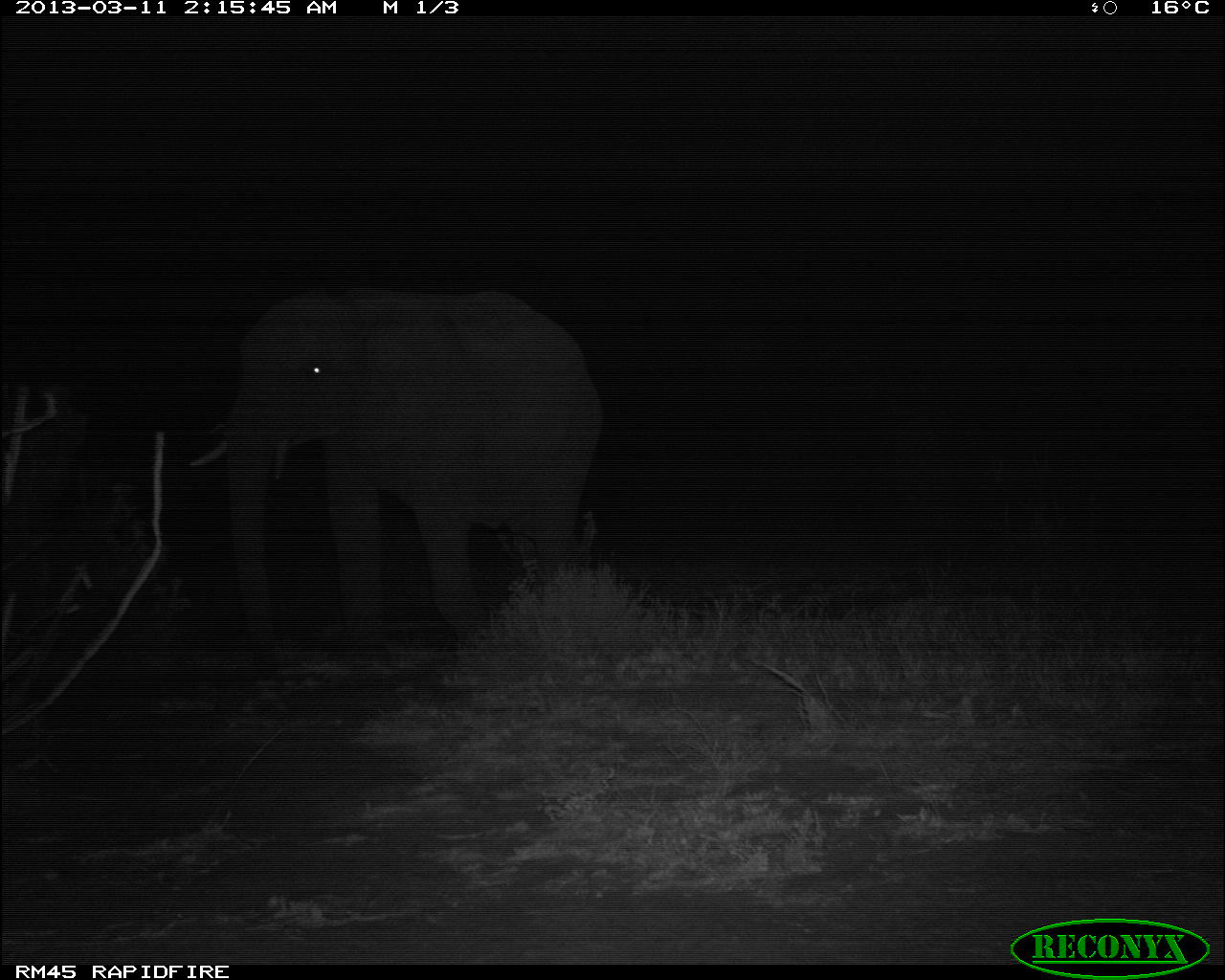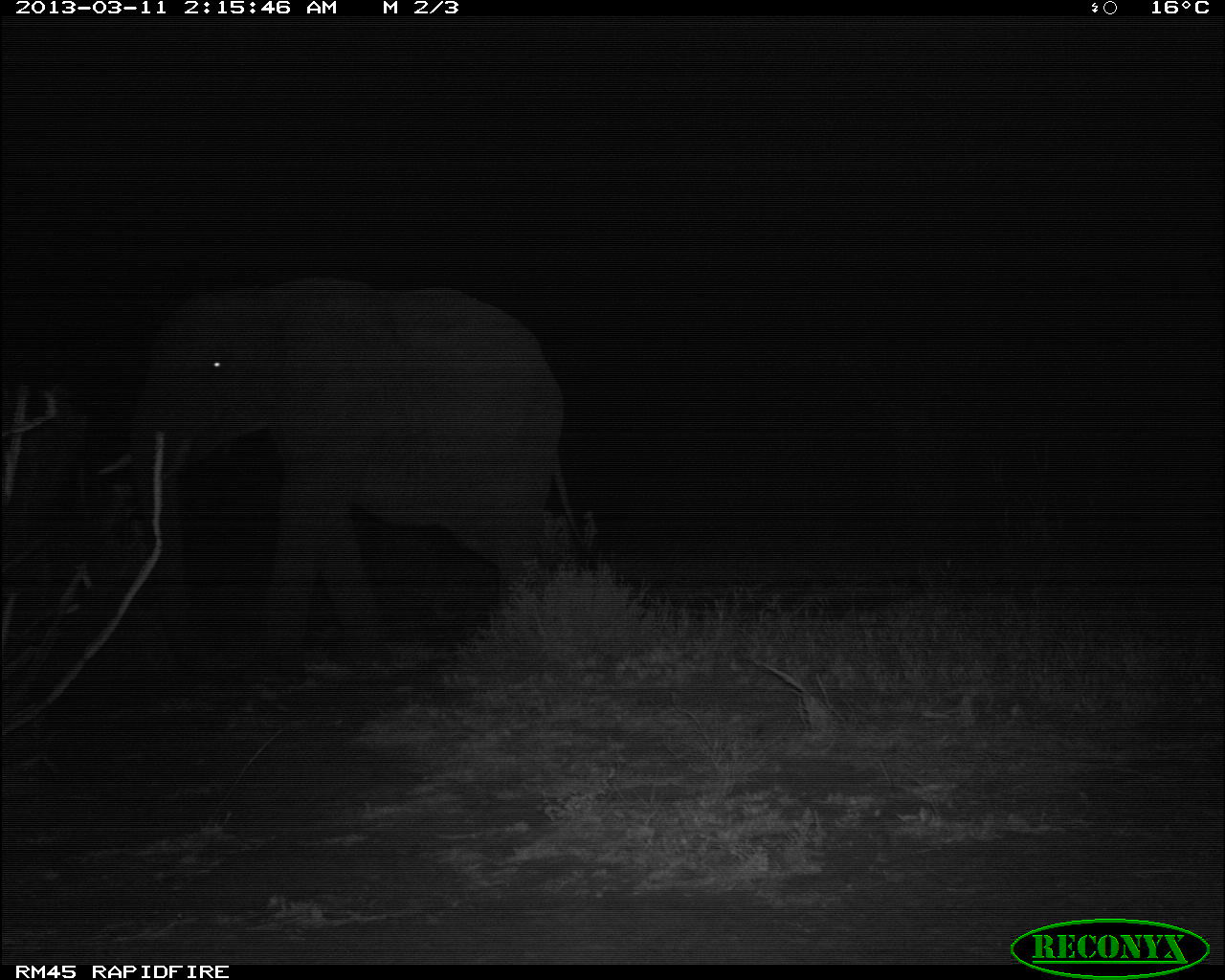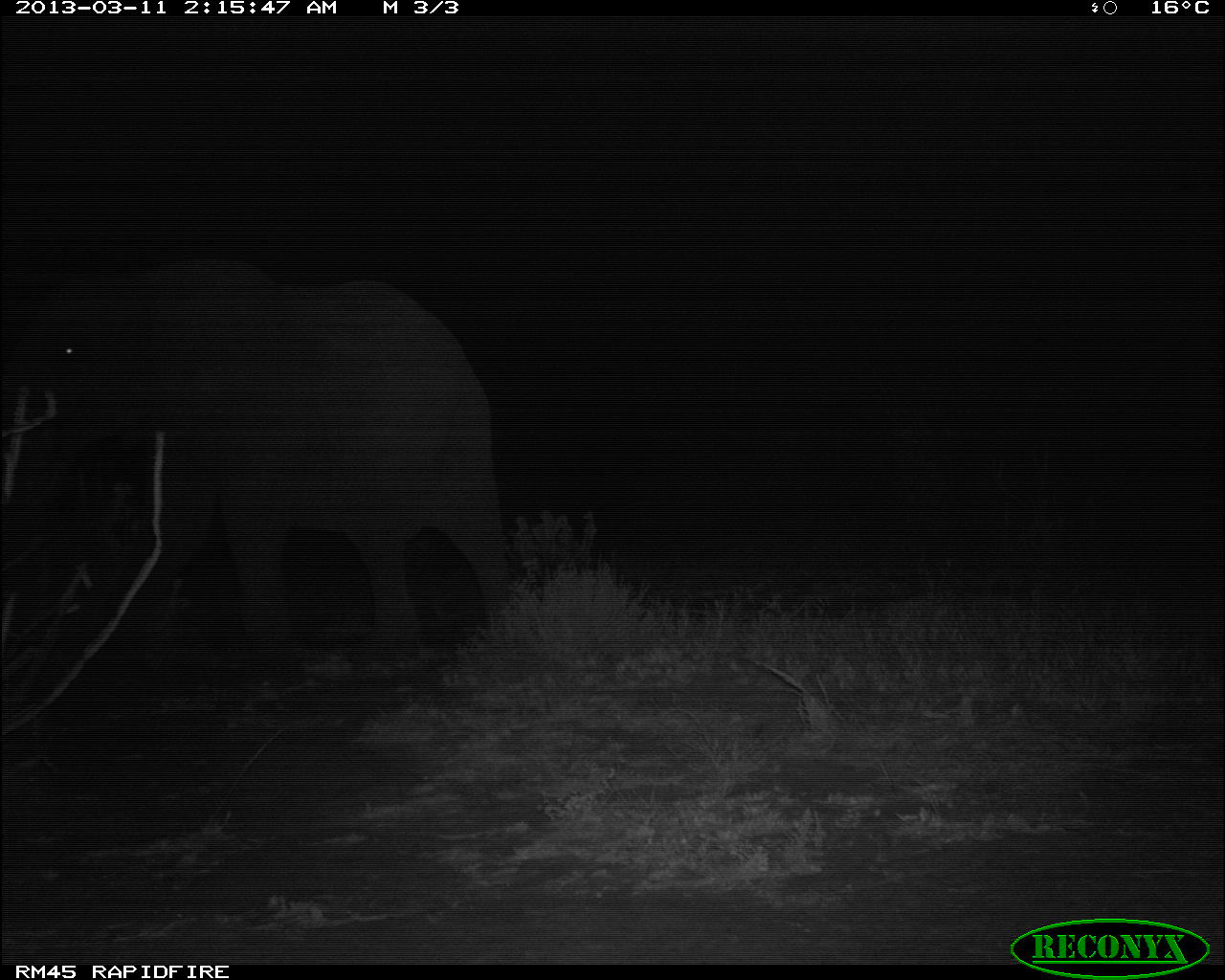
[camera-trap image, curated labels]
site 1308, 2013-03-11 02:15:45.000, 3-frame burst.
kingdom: Animalia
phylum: Chordata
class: Mammalia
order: Proboscidea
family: Elephantidae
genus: Loxodonta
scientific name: Loxodonta africana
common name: african bush elephant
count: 1